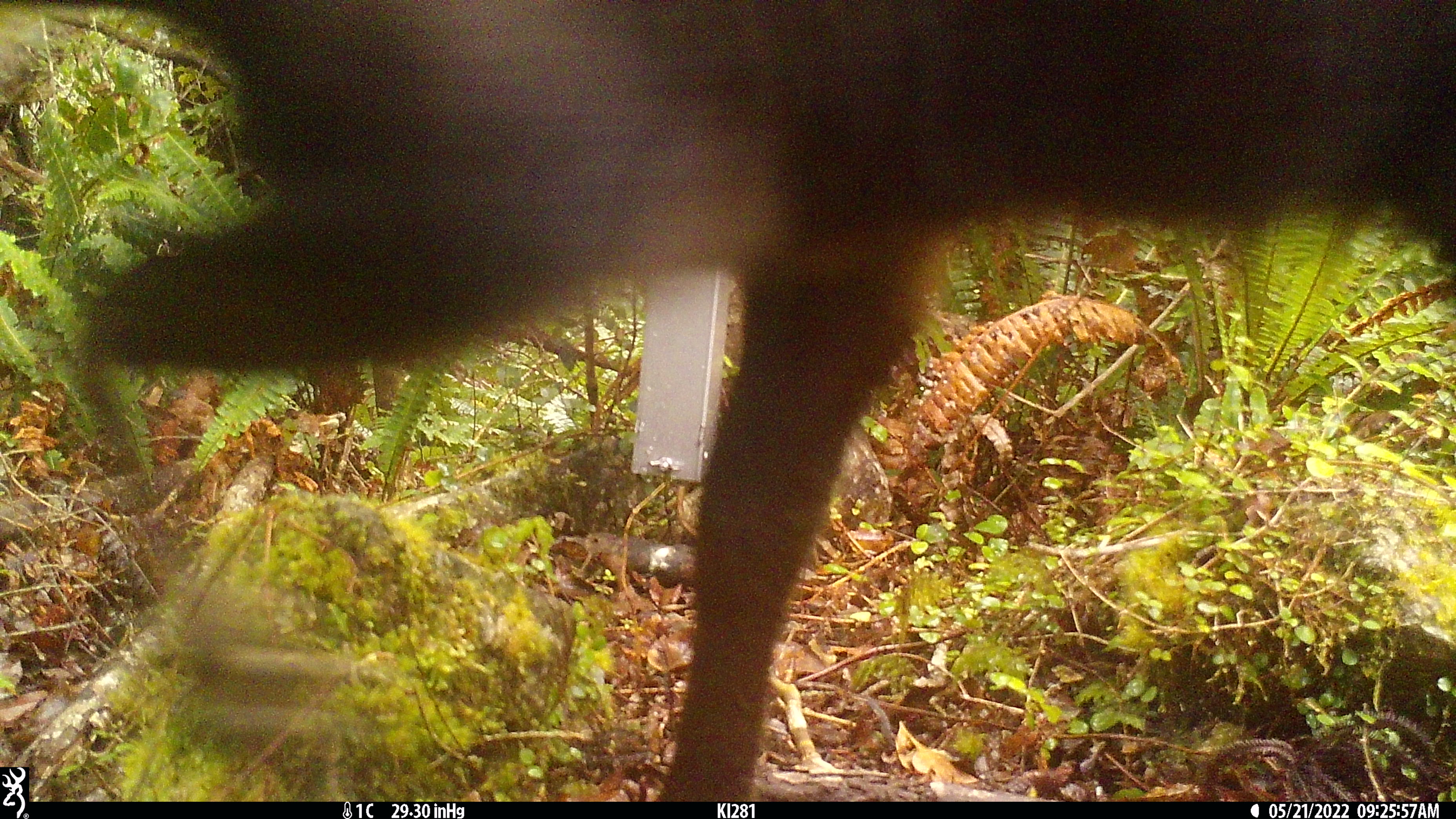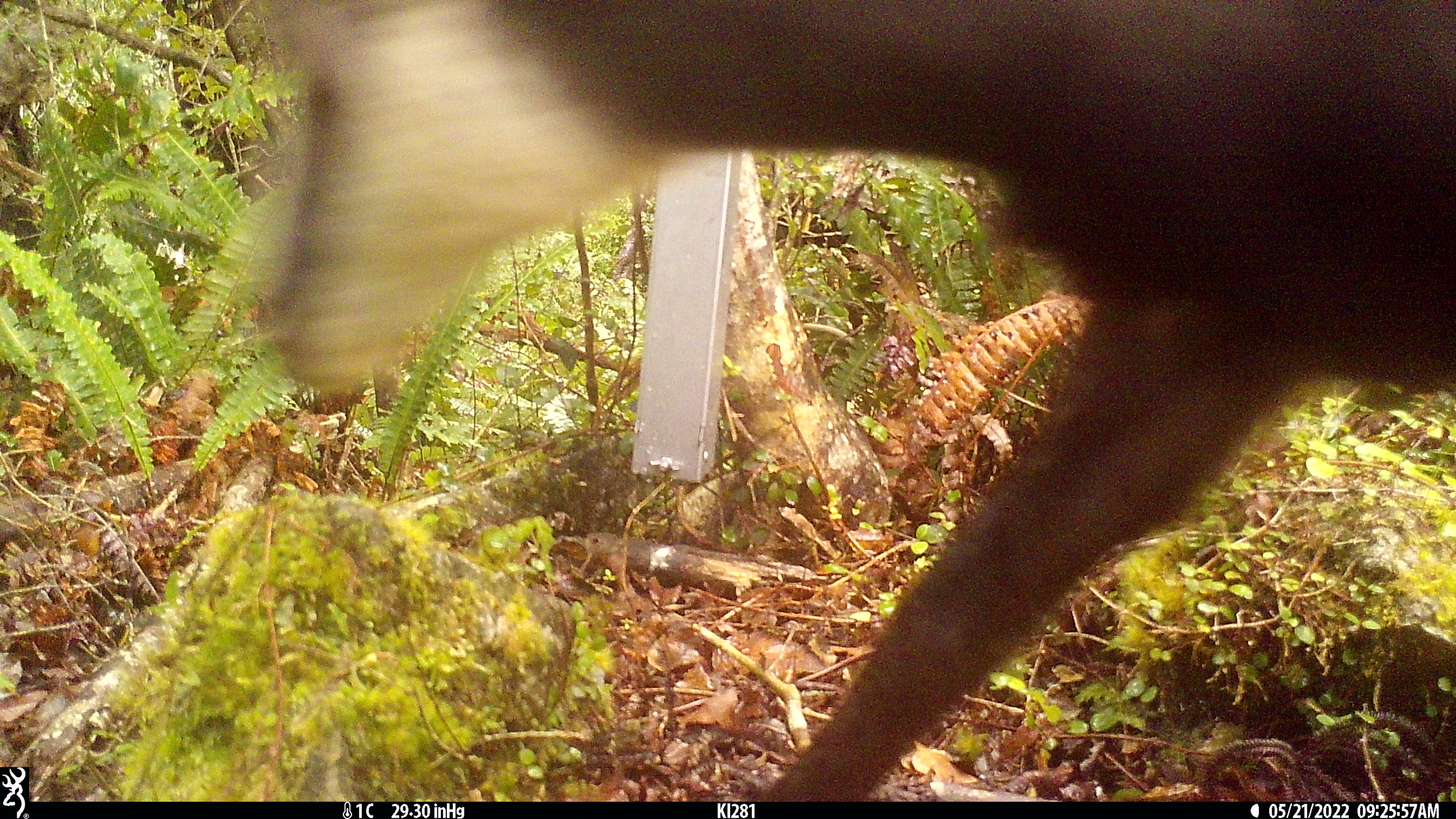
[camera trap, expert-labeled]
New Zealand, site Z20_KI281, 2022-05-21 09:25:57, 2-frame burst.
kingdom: Animalia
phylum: Chordata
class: Mammalia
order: Artiodactyla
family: Bovidae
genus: Rupicapra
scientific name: Rupicapra rupicapra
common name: alpine chamois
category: chamois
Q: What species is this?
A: Chamois (alpine chamois) (Rupicapra rupicapra).